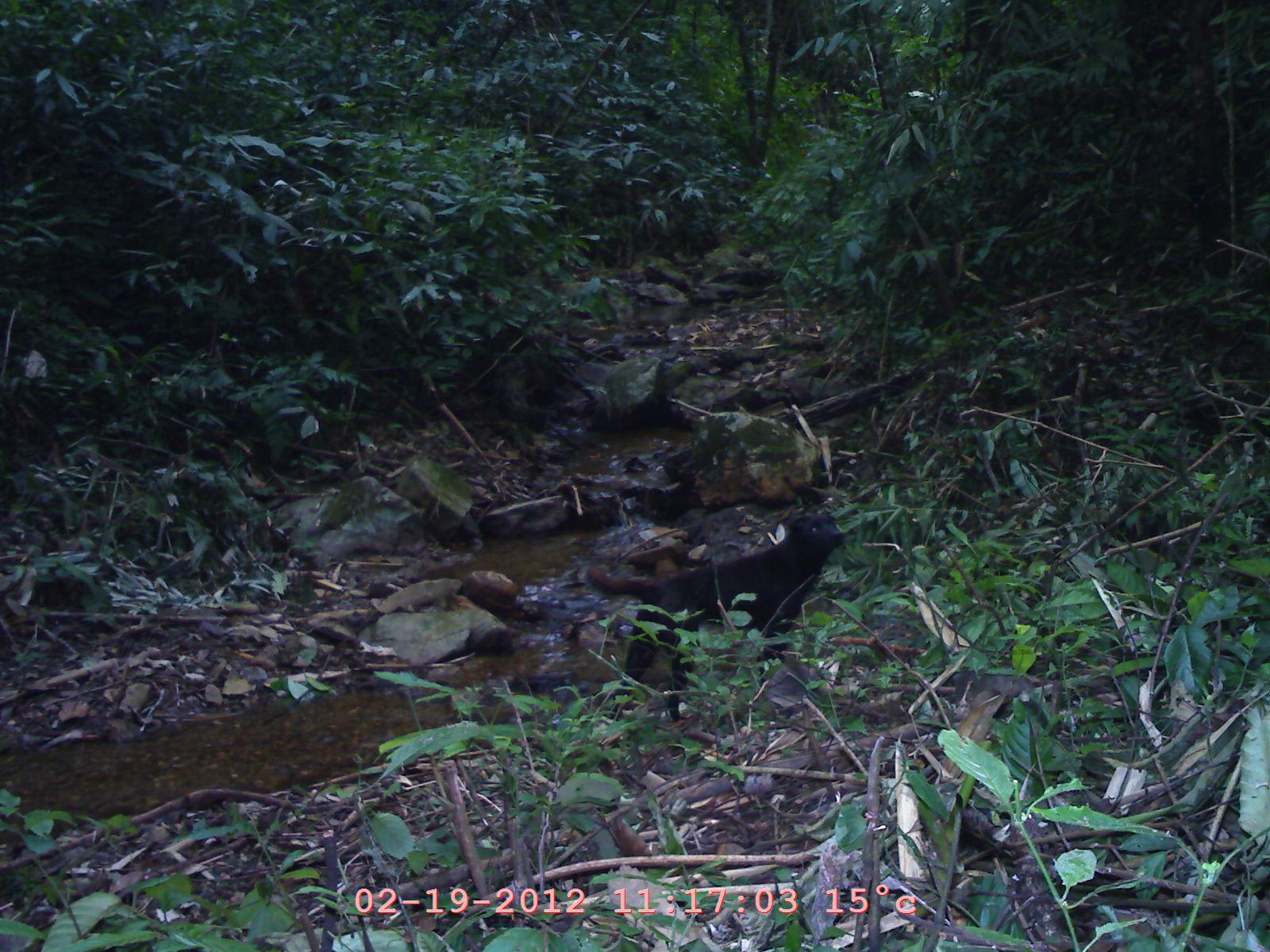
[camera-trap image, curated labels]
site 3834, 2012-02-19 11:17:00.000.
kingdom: Animalia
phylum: Chordata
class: Mammalia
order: Carnivora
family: Canidae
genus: Canis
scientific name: Canis familiaris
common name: domestic dog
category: canis lupus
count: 1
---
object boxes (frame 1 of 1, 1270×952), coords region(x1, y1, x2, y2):
canis lupus: region(600, 511, 847, 726)